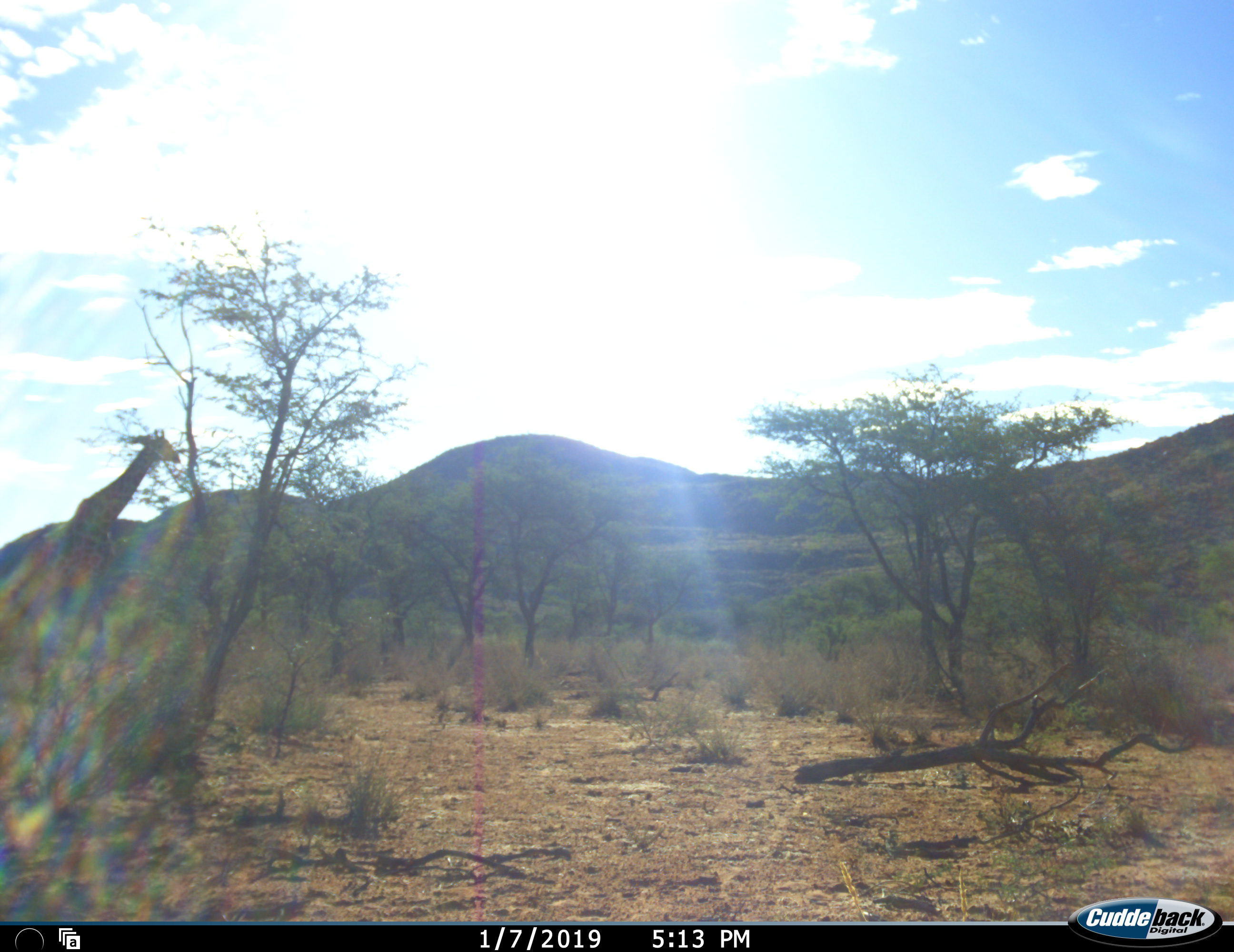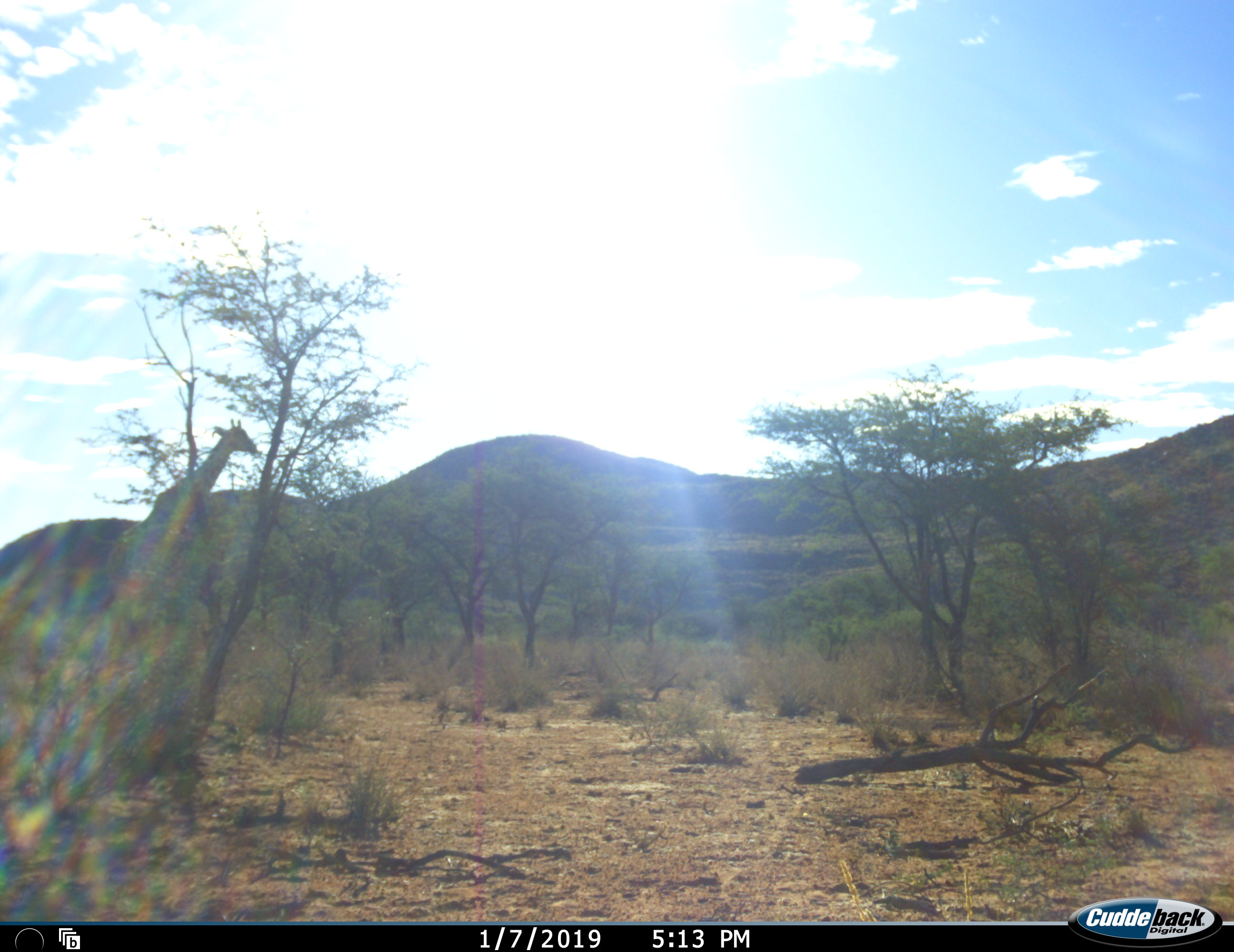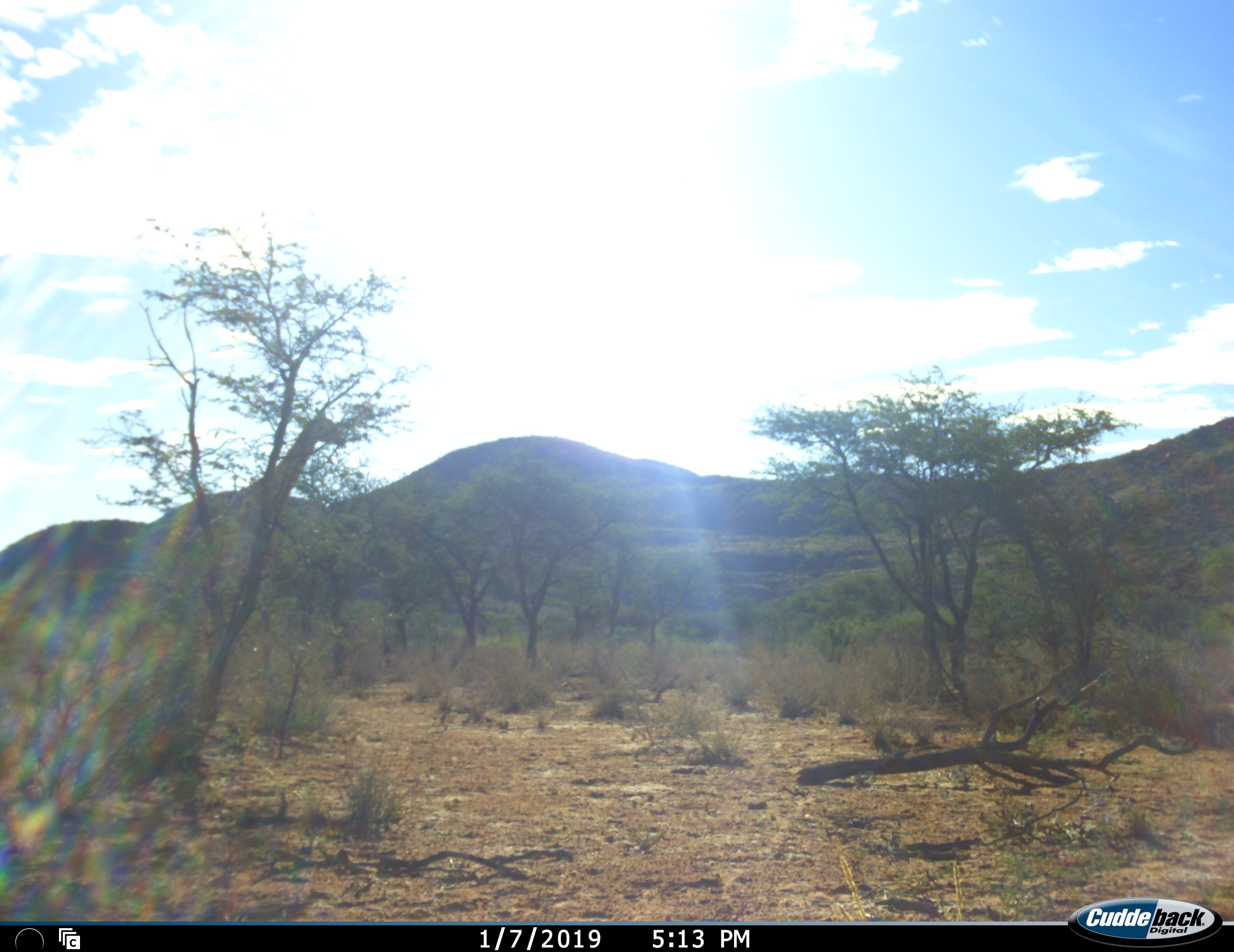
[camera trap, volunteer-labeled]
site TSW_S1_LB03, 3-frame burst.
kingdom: Animalia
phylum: Chordata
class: Mammalia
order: Artiodactyla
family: Giraffidae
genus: Giraffa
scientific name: Giraffa camelopardalis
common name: giraffe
Giraffe (Giraffa camelopardalis), count 1. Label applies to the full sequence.